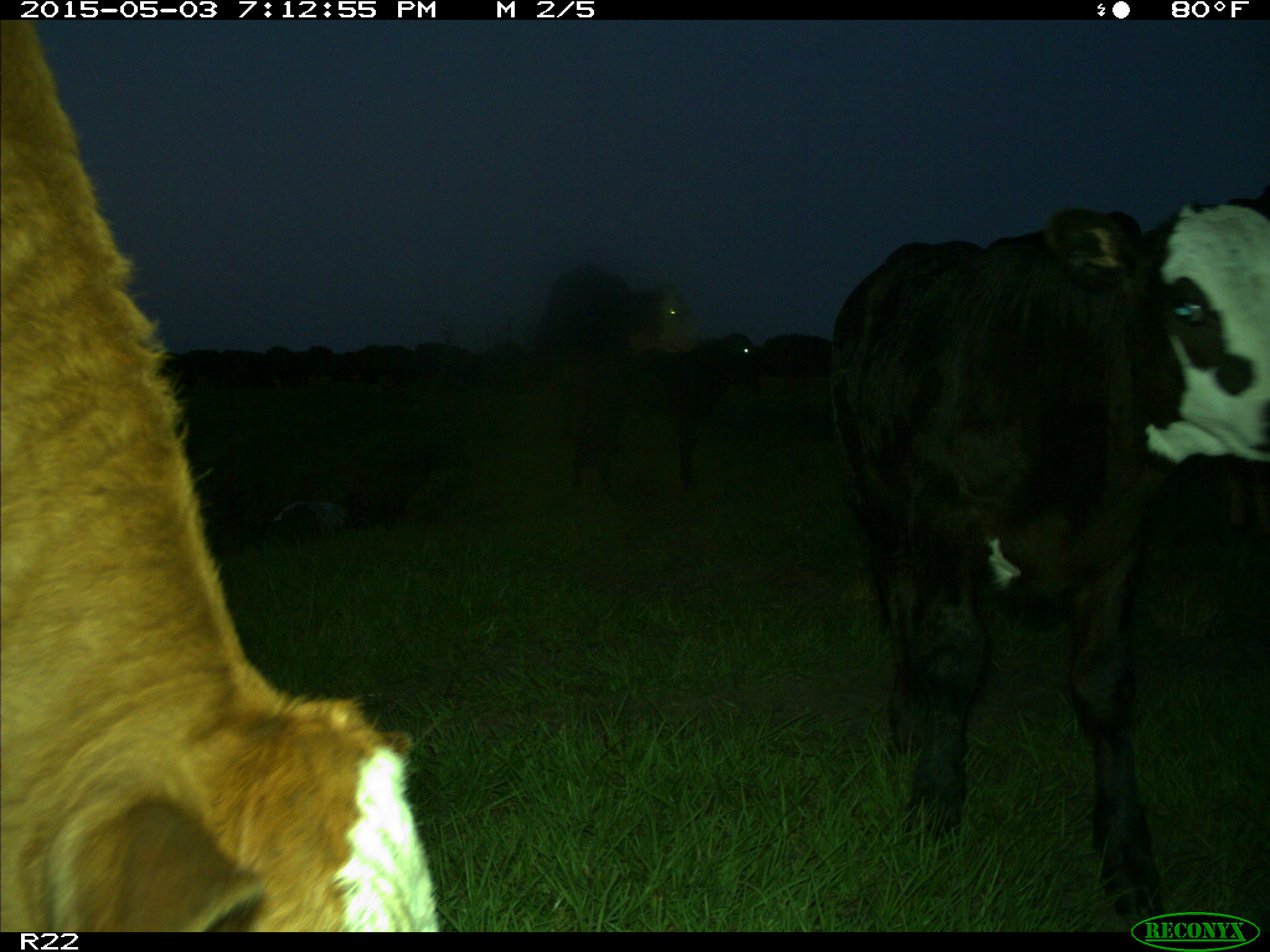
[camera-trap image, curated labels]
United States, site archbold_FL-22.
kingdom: Animalia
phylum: Chordata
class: Mammalia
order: Artiodactyla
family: Bovidae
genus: Bos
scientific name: Bos taurus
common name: domestic cow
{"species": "Bos taurus (domestic cow)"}